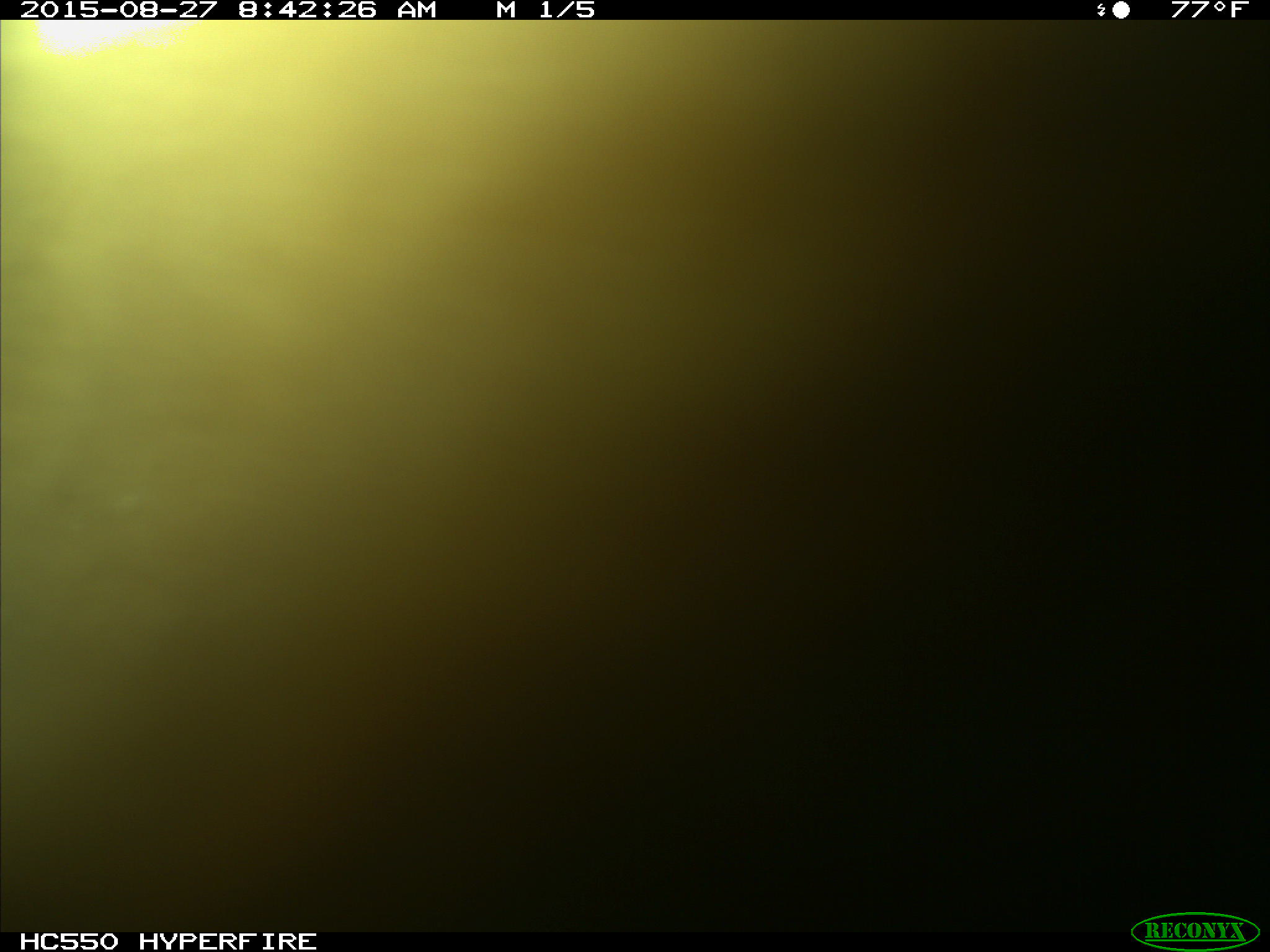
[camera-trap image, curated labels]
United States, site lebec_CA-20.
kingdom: Animalia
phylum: Chordata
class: Mammalia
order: Carnivora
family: Ursidae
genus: Ursus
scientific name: Ursus americanus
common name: american black bear